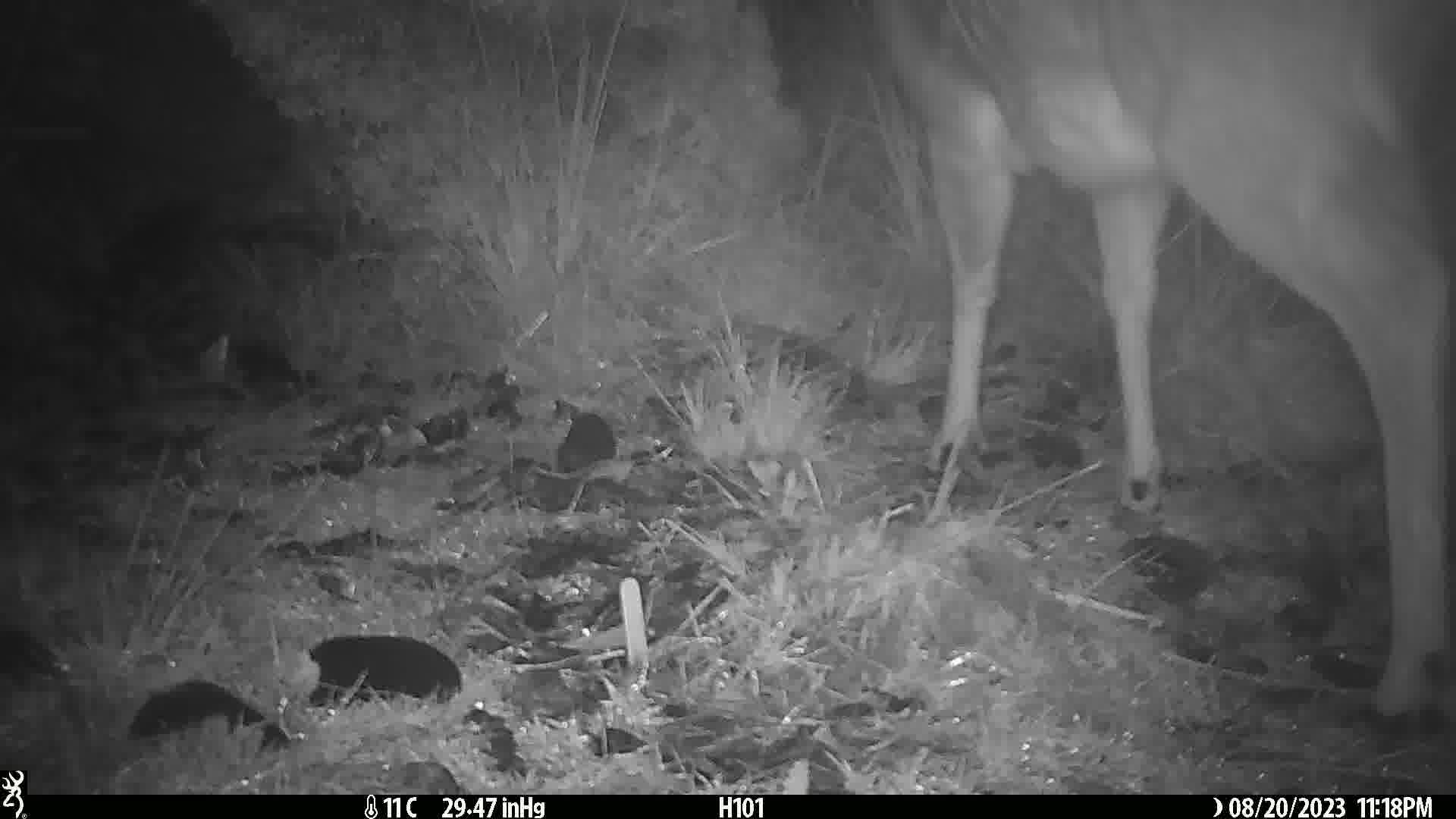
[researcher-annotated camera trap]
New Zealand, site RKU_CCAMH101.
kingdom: Animalia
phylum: Chordata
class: Mammalia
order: Artiodactyla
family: Cervidae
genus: Odocoileus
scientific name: Odocoileus virginianus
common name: white-tailed deer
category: white tailed deer